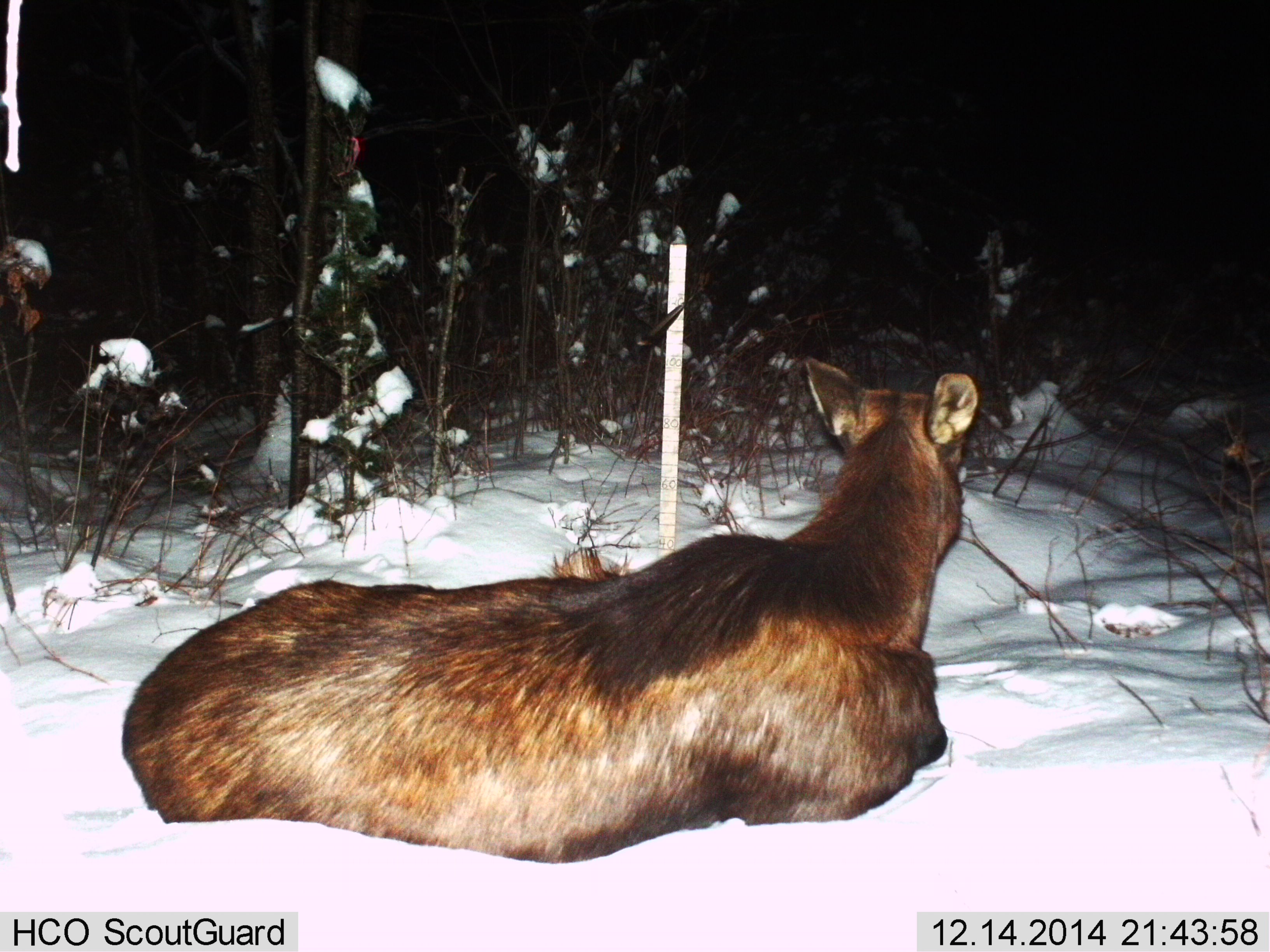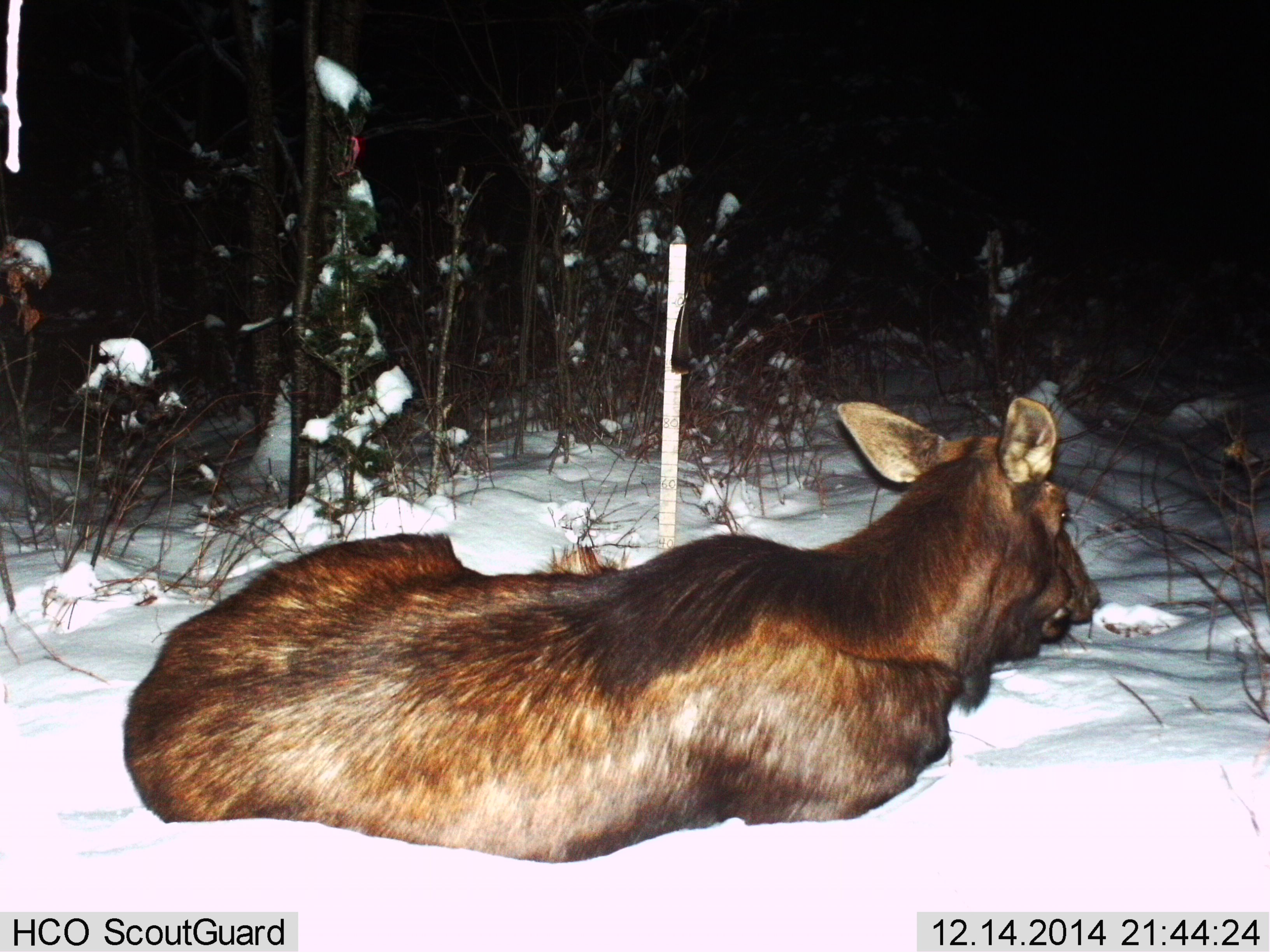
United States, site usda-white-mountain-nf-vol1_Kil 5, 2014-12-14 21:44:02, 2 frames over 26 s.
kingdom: Animalia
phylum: Chordata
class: Mammalia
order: Artiodactyla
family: Cervidae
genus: Alces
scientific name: Alces alces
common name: moose